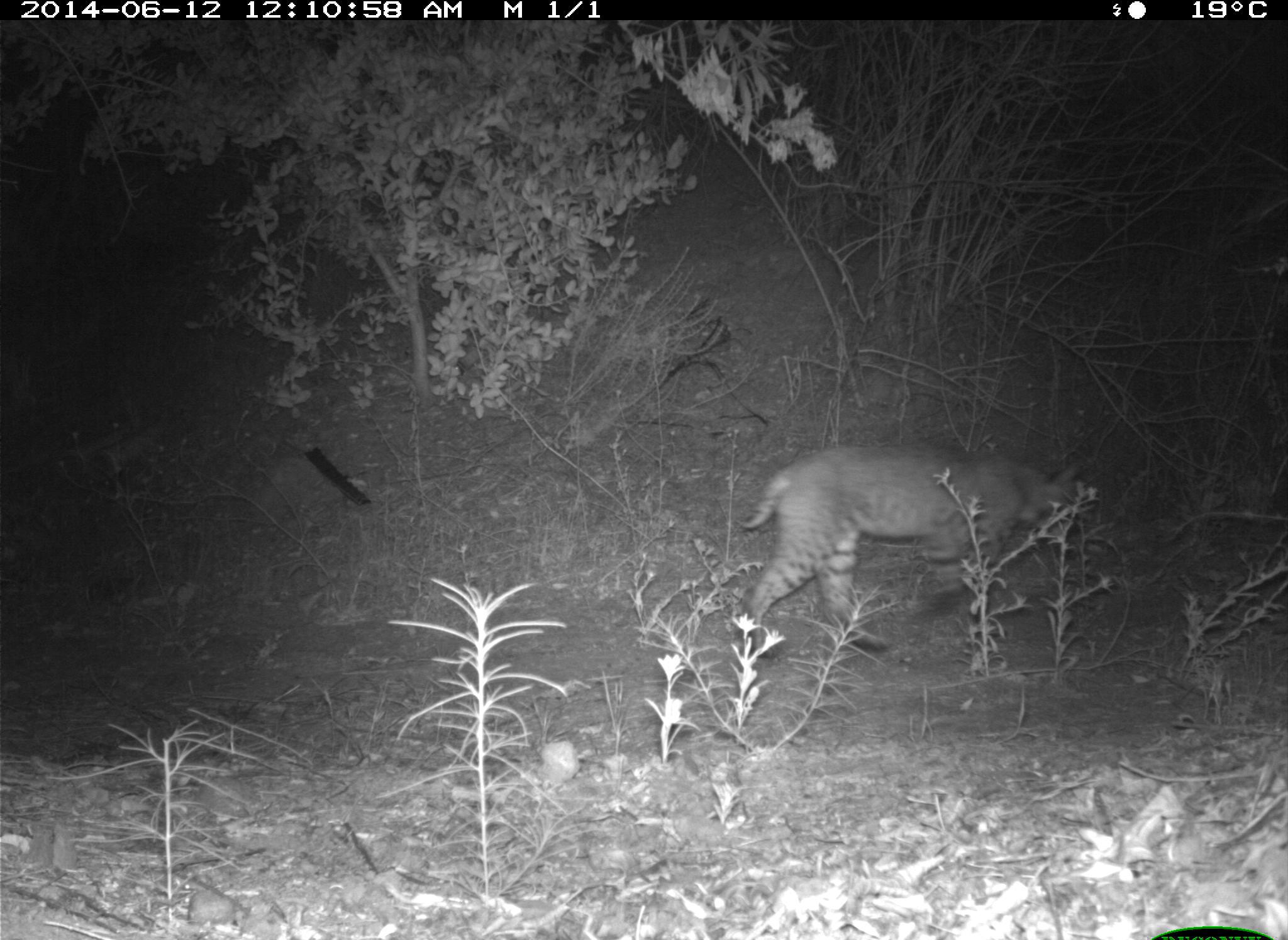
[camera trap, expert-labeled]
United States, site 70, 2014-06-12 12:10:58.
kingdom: Animalia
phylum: Chordata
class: Mammalia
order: Carnivora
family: Felidae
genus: Lynx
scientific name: Lynx rufus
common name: bobcat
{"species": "bobcat (Lynx rufus)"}